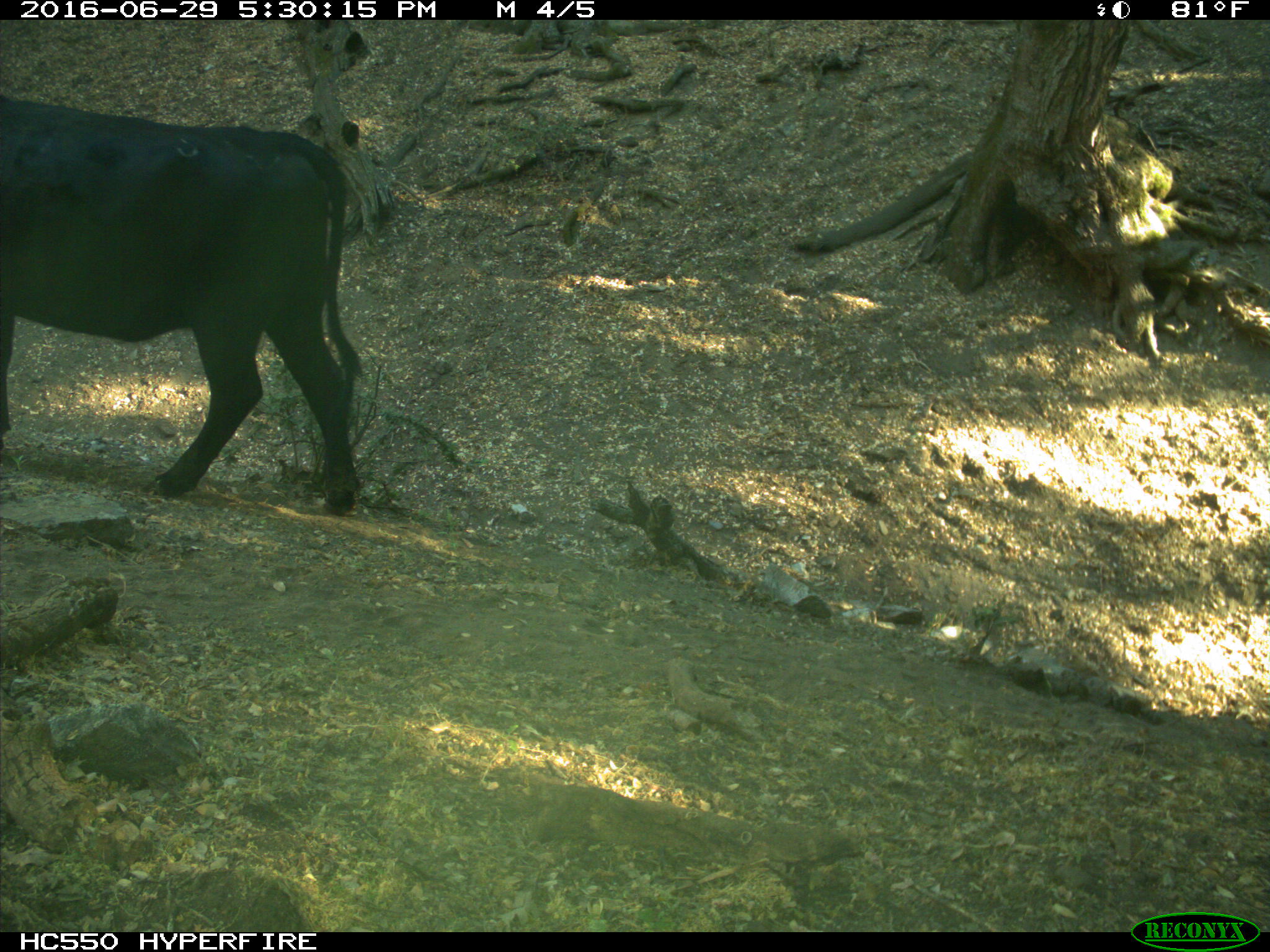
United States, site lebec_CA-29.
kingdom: Animalia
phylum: Chordata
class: Mammalia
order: Artiodactyla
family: Bovidae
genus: Bos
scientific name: Bos taurus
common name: domestic cow